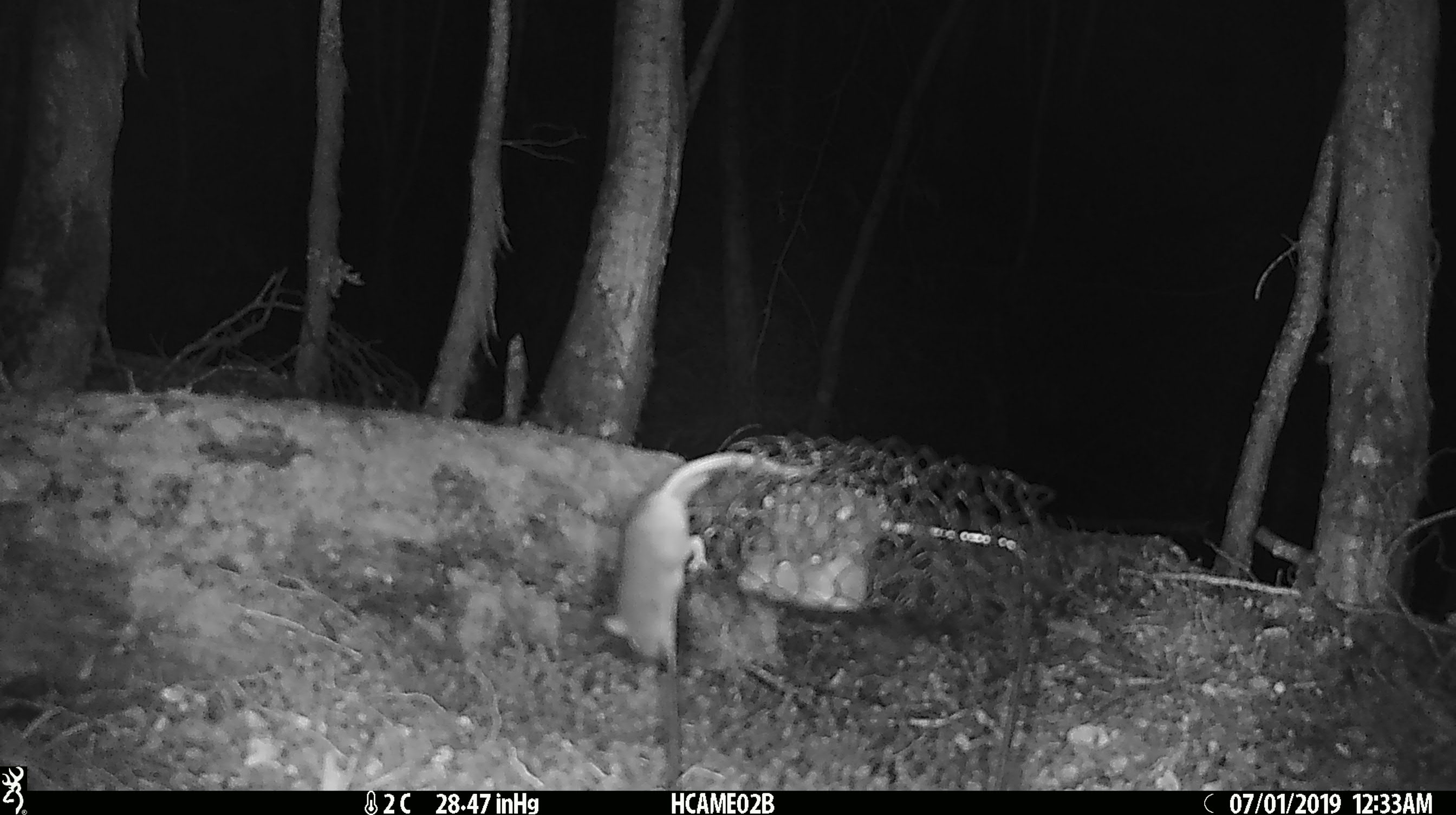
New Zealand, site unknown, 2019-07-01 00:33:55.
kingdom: Animalia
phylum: Chordata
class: Mammalia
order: Rodentia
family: Muridae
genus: Mus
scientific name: Mus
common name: mouse